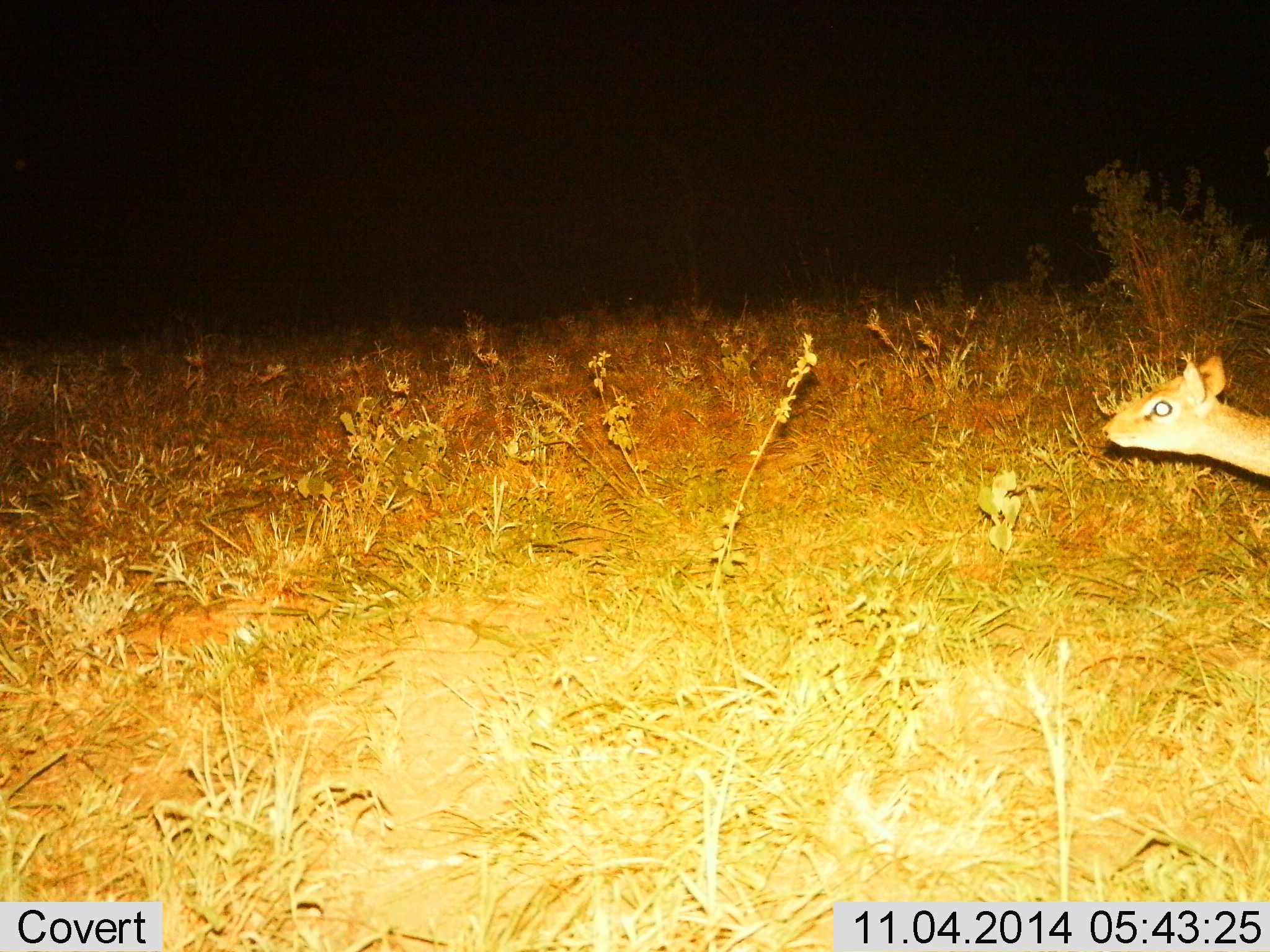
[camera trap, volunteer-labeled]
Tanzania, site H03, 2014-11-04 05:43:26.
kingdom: Animalia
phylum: Chordata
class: Mammalia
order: Artiodactyla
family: Bovidae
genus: Madoqua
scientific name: Madoqua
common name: dikdik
Dikdik (Madoqua), count 1. Behavior (volunteer vote fractions): standing 70%, resting 0%, moving 30%, interacting 0%. Young present (vote fraction): 0%. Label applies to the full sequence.